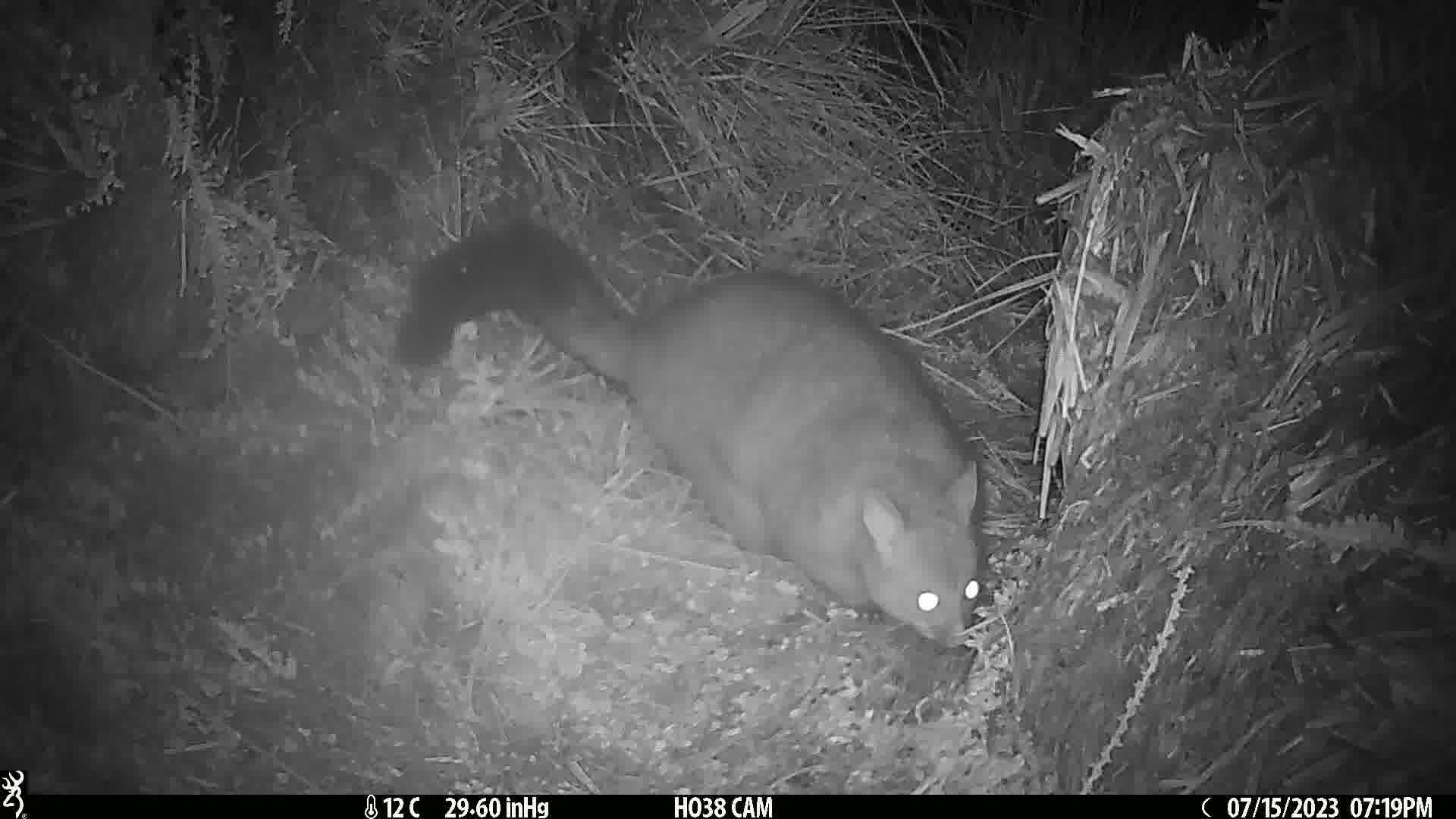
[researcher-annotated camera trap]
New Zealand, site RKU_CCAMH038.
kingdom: Animalia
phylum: Chordata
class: Mammalia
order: Diprotodontia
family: Phalangeridae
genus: Trichosurus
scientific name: Trichosurus vulpecula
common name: common brushtail possum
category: possum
Possum (common brushtail possum) (Trichosurus vulpecula).